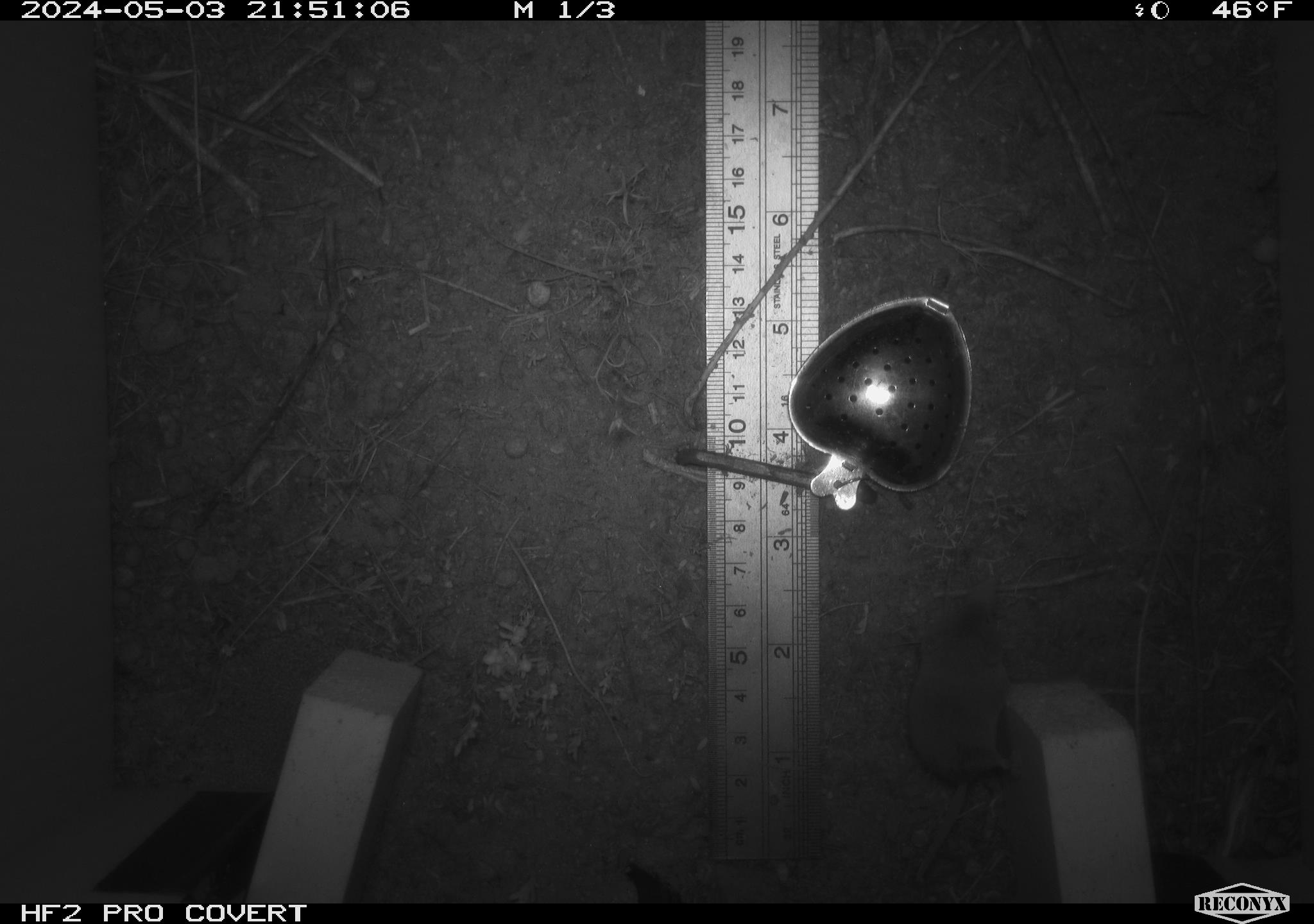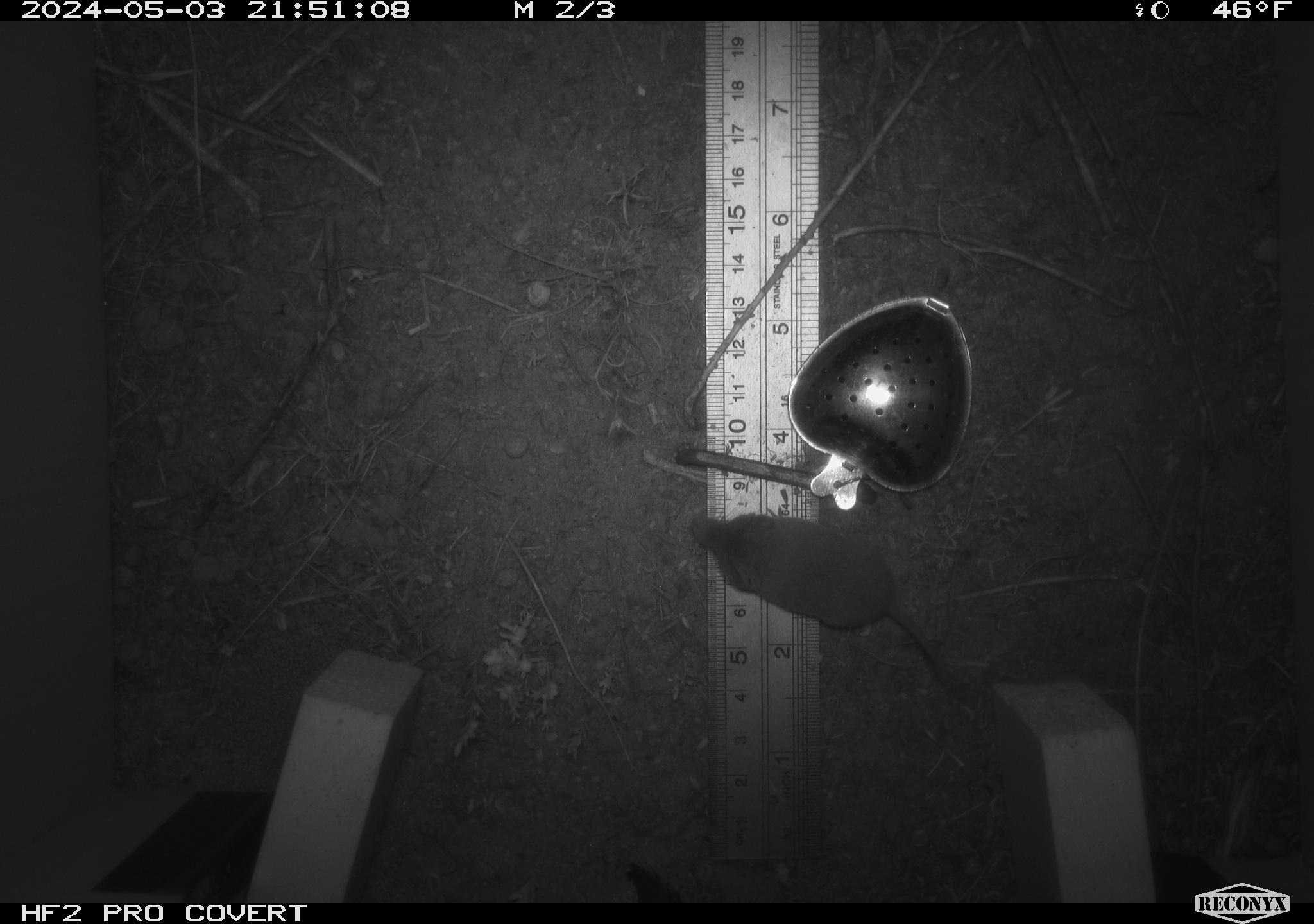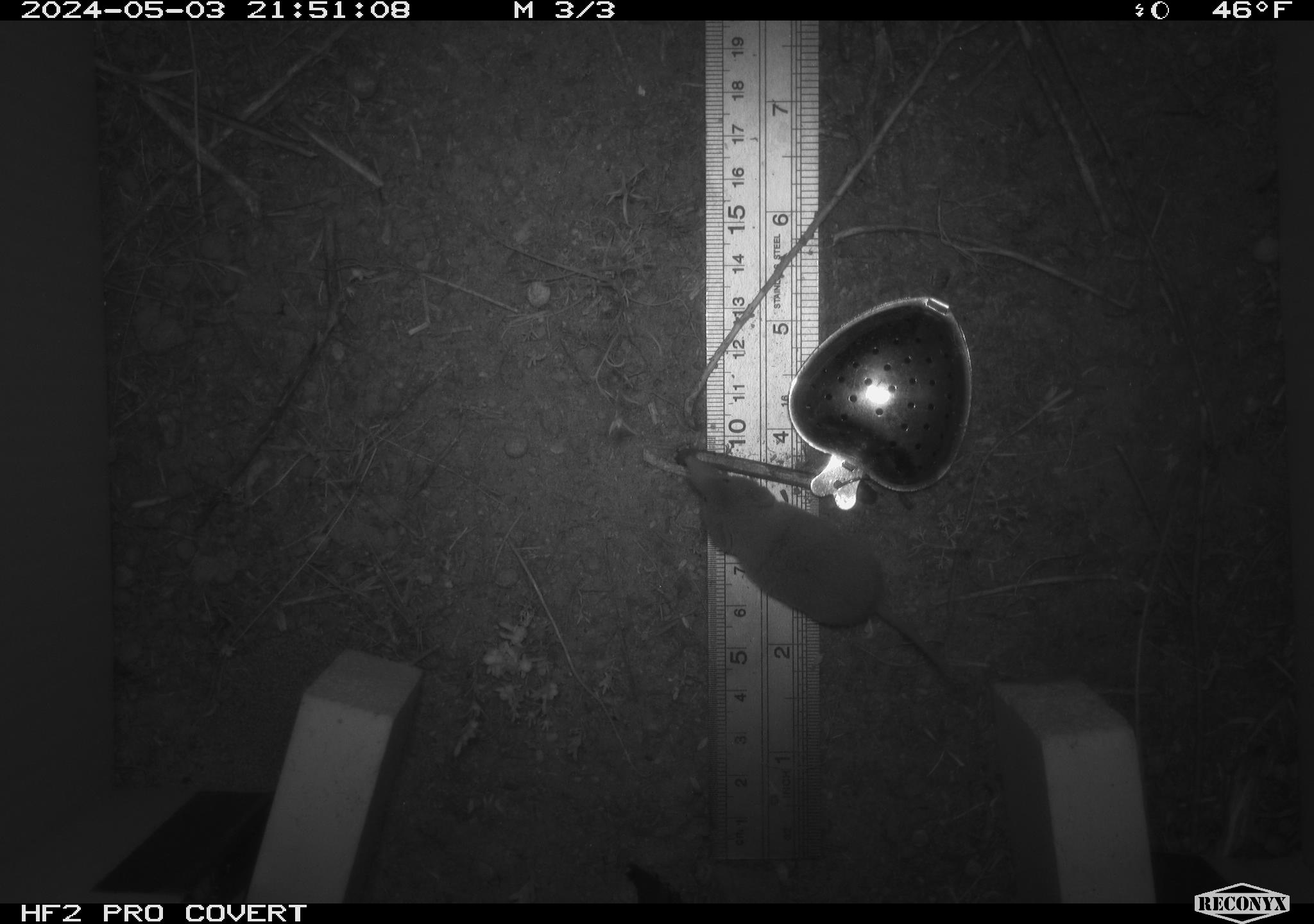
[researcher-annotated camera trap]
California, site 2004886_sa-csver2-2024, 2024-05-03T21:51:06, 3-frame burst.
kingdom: Animalia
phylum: Chordata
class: Mammalia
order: Rodentia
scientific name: Rodentia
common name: rodent